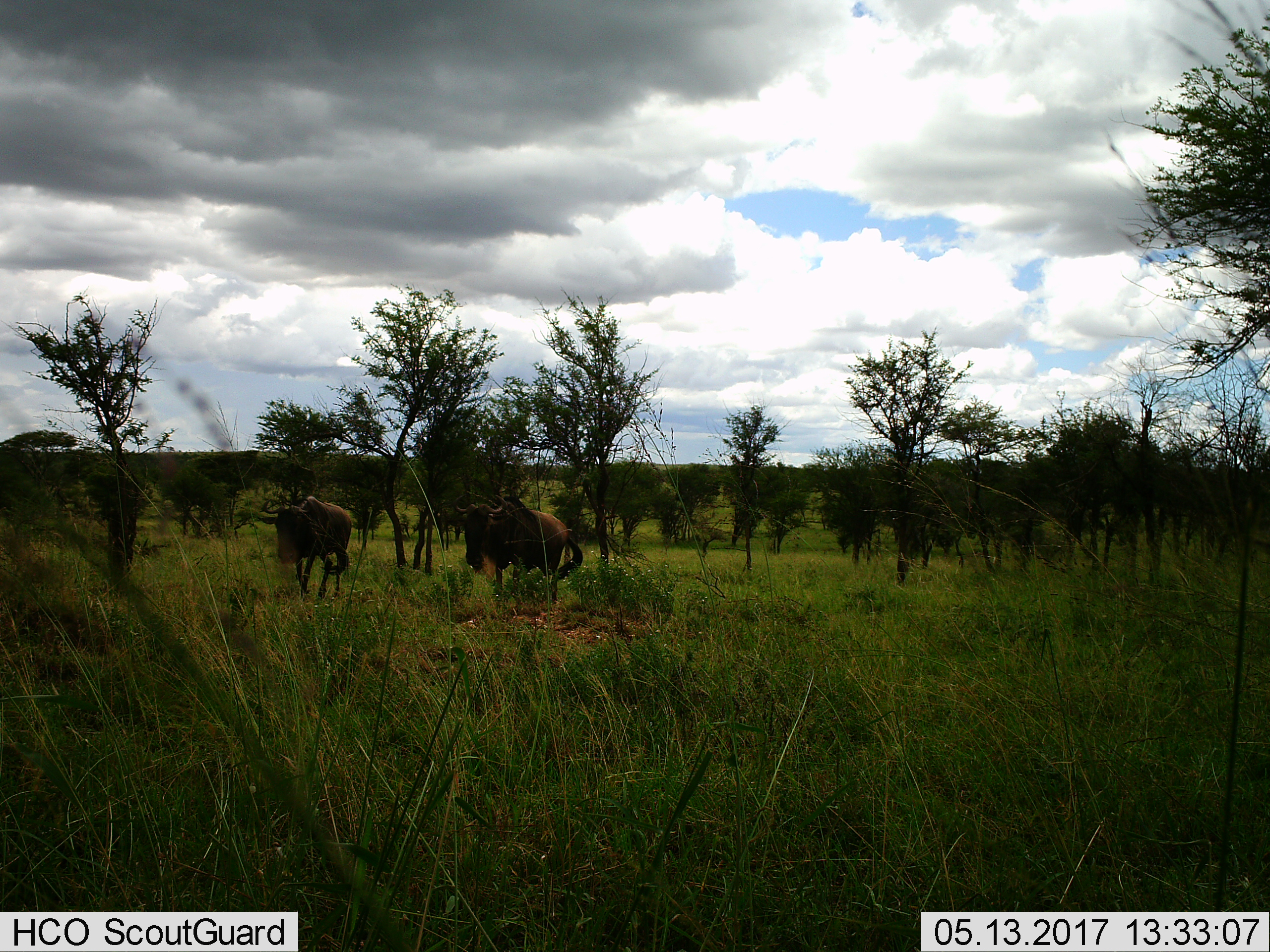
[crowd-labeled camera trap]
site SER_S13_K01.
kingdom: Animalia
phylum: Chordata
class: Mammalia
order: Artiodactyla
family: Bovidae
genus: Connochaetes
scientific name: Connochaetes taurinus taurinus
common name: blue wildebeest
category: wildebeestblue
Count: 2.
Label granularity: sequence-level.